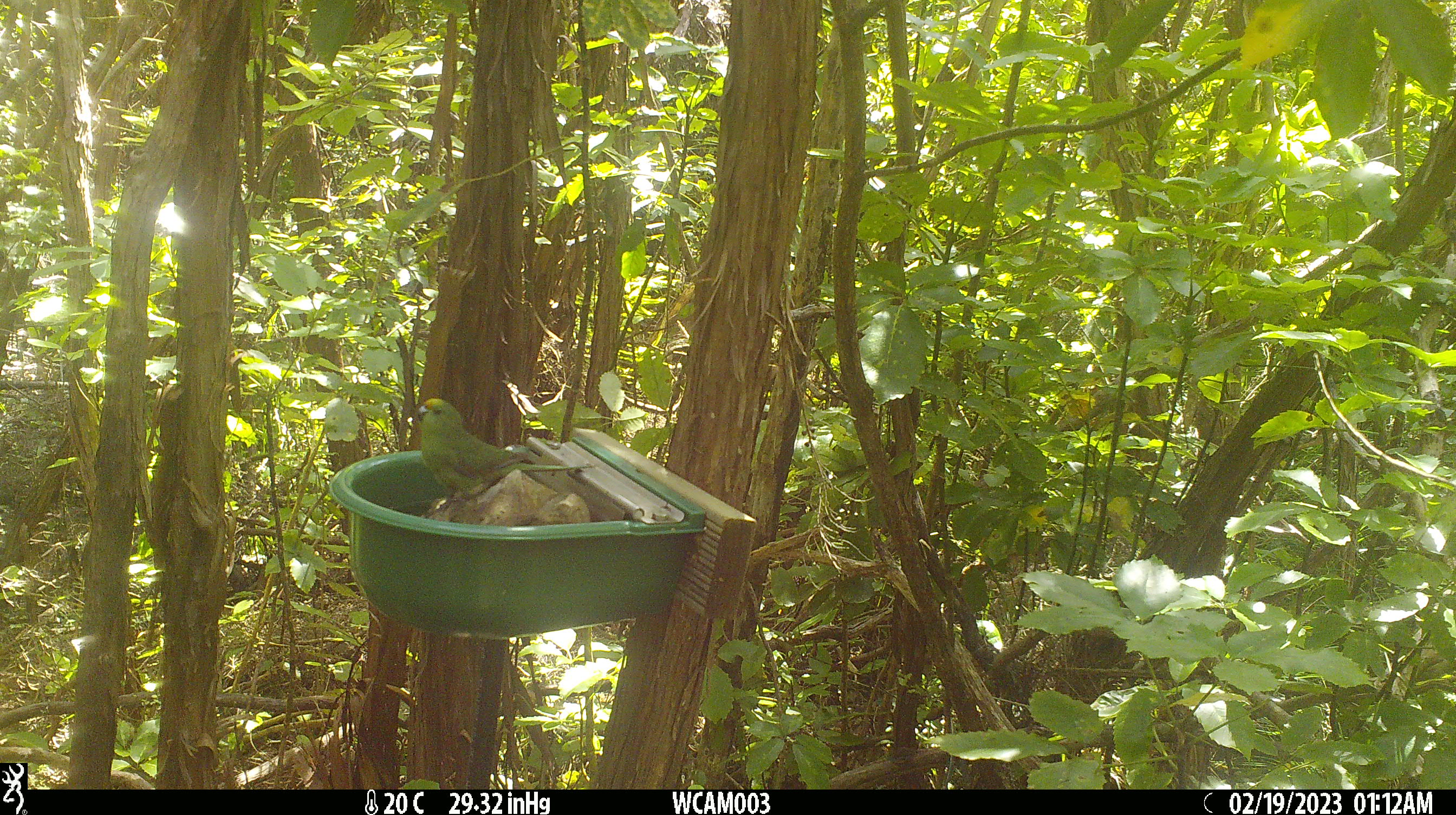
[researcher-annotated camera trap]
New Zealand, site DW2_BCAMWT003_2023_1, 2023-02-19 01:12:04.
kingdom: Animalia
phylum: Chordata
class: Aves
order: Psittaciformes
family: Psittaculidae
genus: Cyanoramphus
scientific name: Cyanoramphus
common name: parakeet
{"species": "parakeet (Cyanoramphus)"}